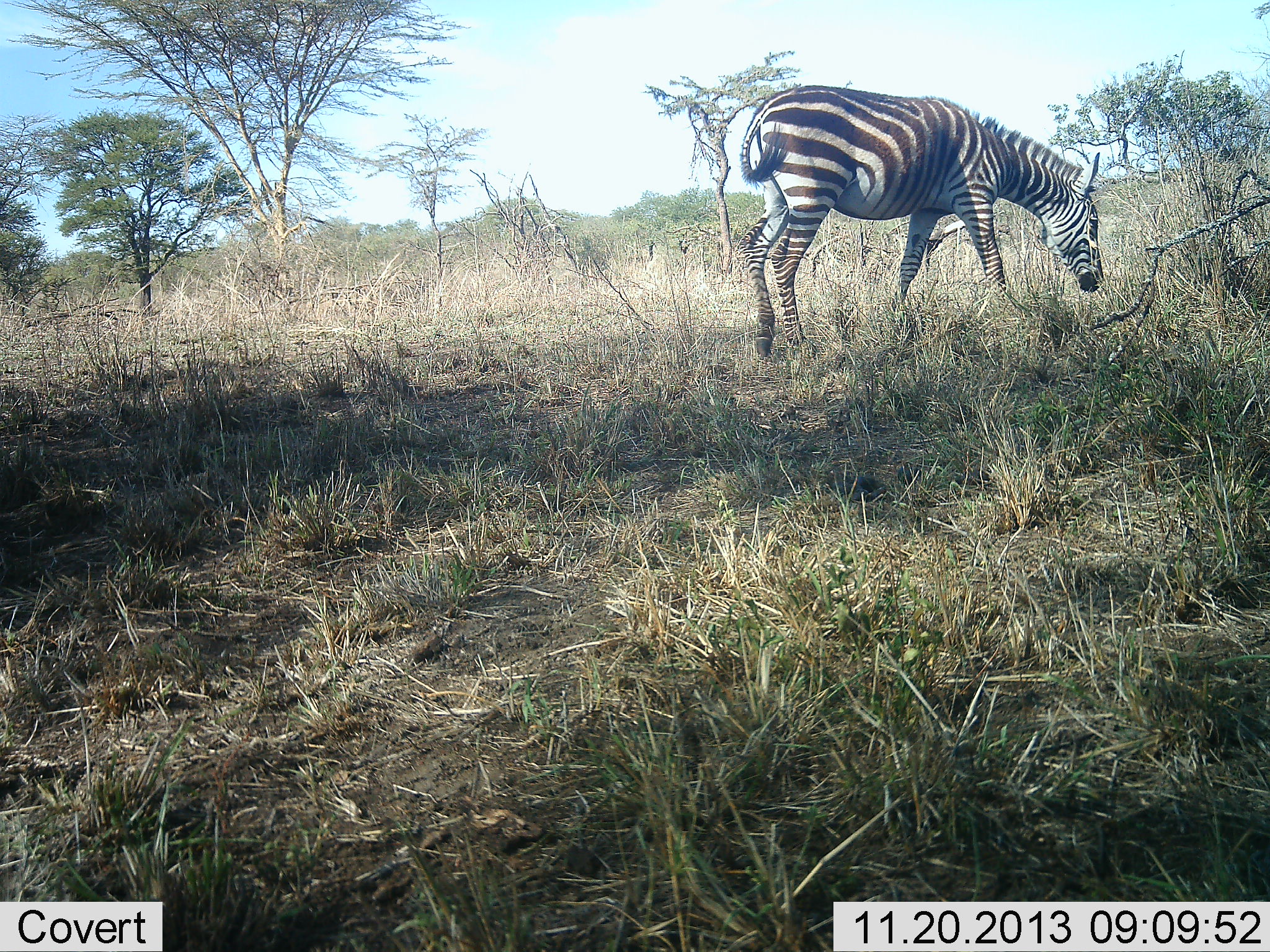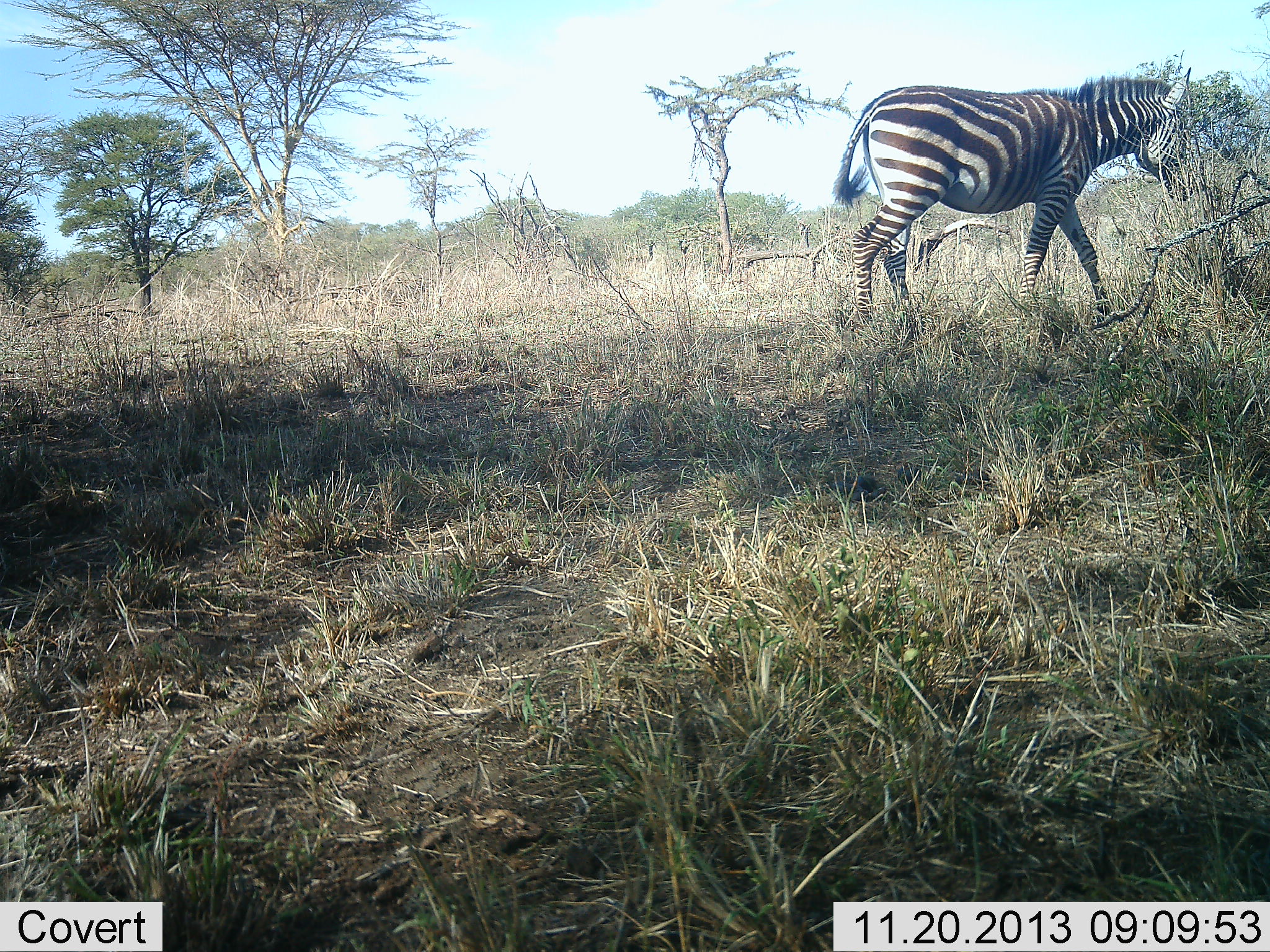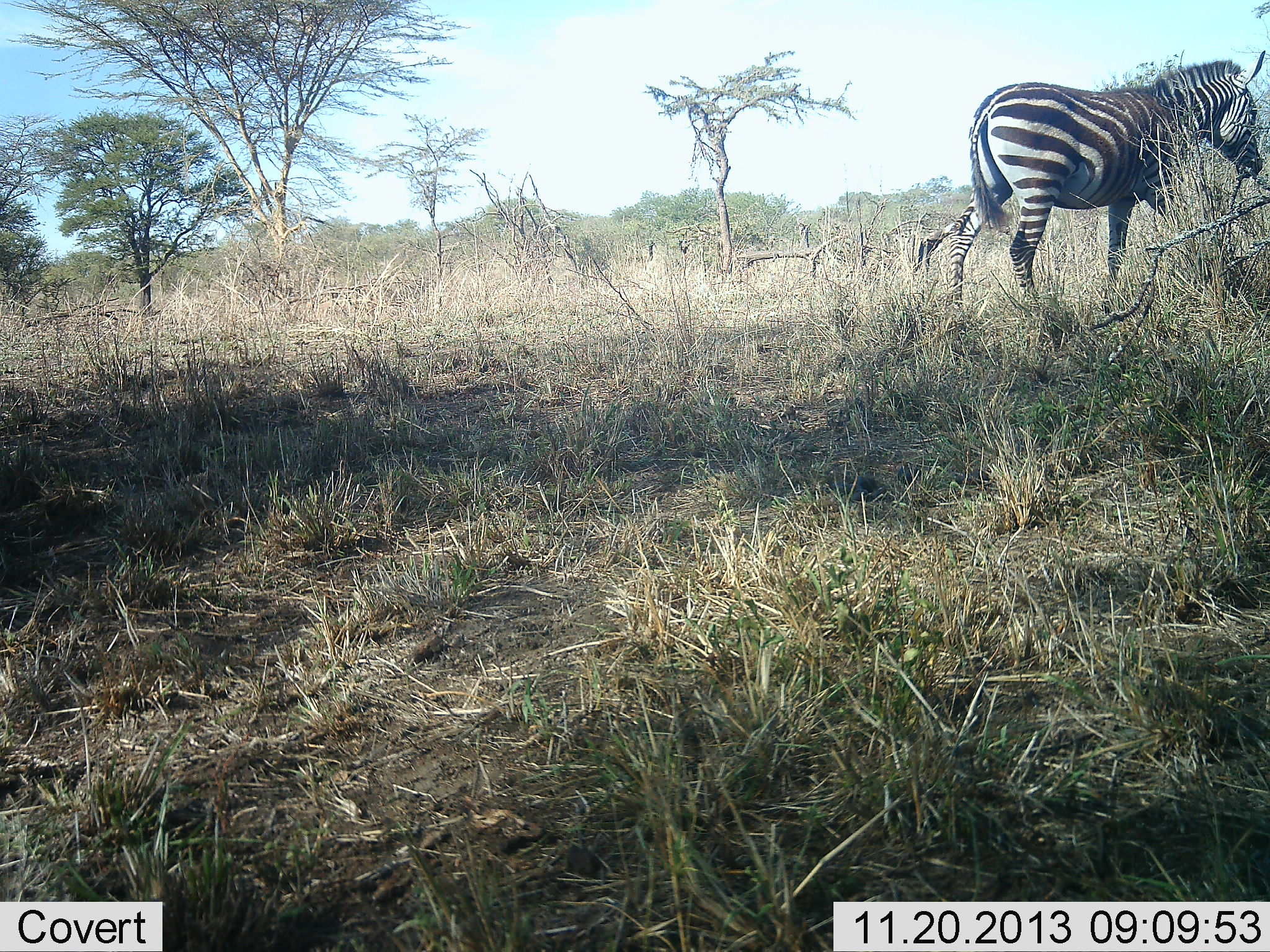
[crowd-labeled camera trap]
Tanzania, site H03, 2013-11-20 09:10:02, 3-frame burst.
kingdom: Animalia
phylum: Chordata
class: Mammalia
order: Perissodactyla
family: Equidae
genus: Equus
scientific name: Equus quagga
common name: plains zebra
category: zebra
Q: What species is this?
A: Zebra (plains zebra) (Equus quagga).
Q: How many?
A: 1.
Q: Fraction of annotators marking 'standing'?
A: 0%.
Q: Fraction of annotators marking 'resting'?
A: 0%.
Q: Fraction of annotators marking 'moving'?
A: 90%.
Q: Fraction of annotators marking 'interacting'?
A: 0%.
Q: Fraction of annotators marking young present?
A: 0%.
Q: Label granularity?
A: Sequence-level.